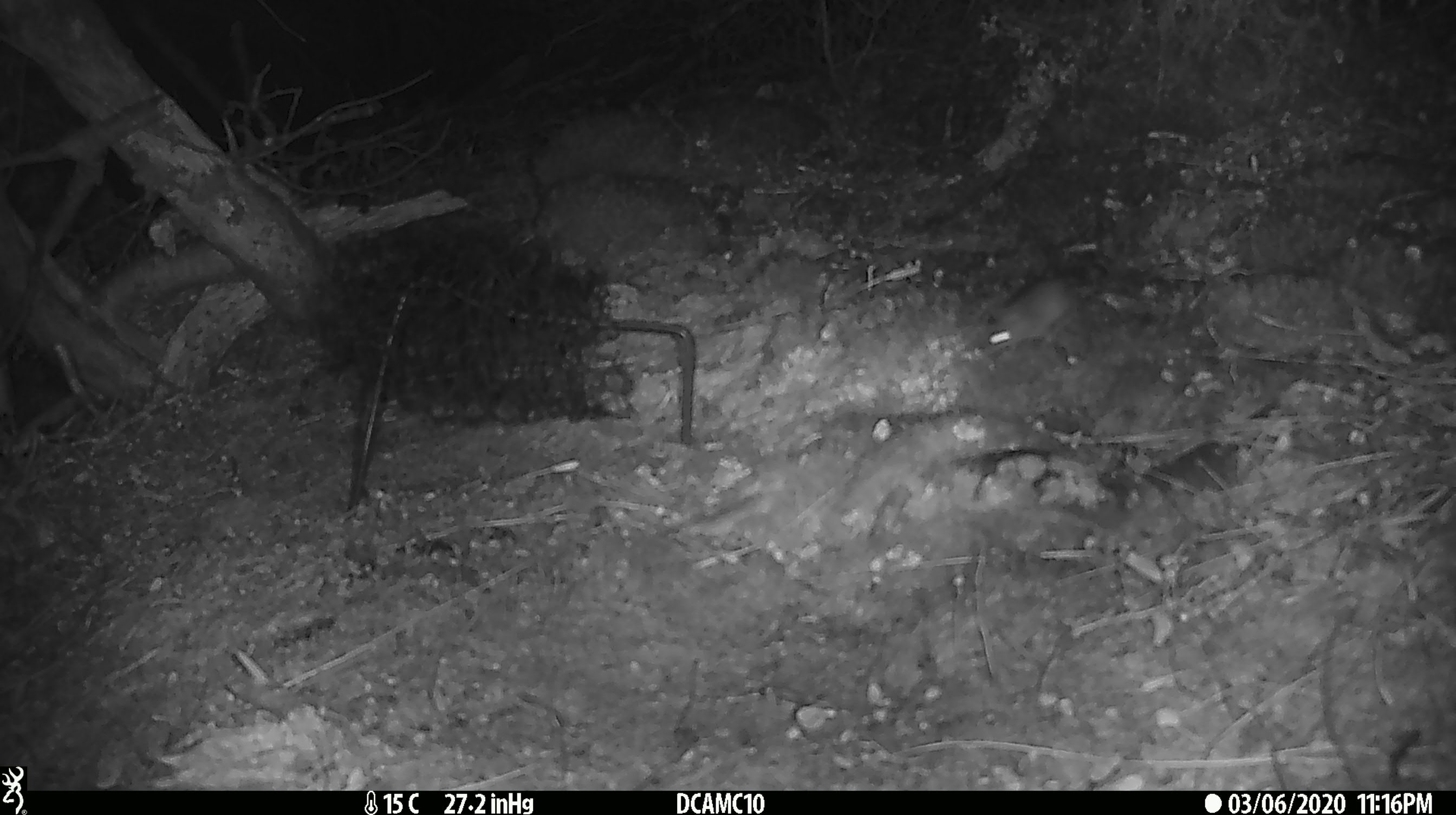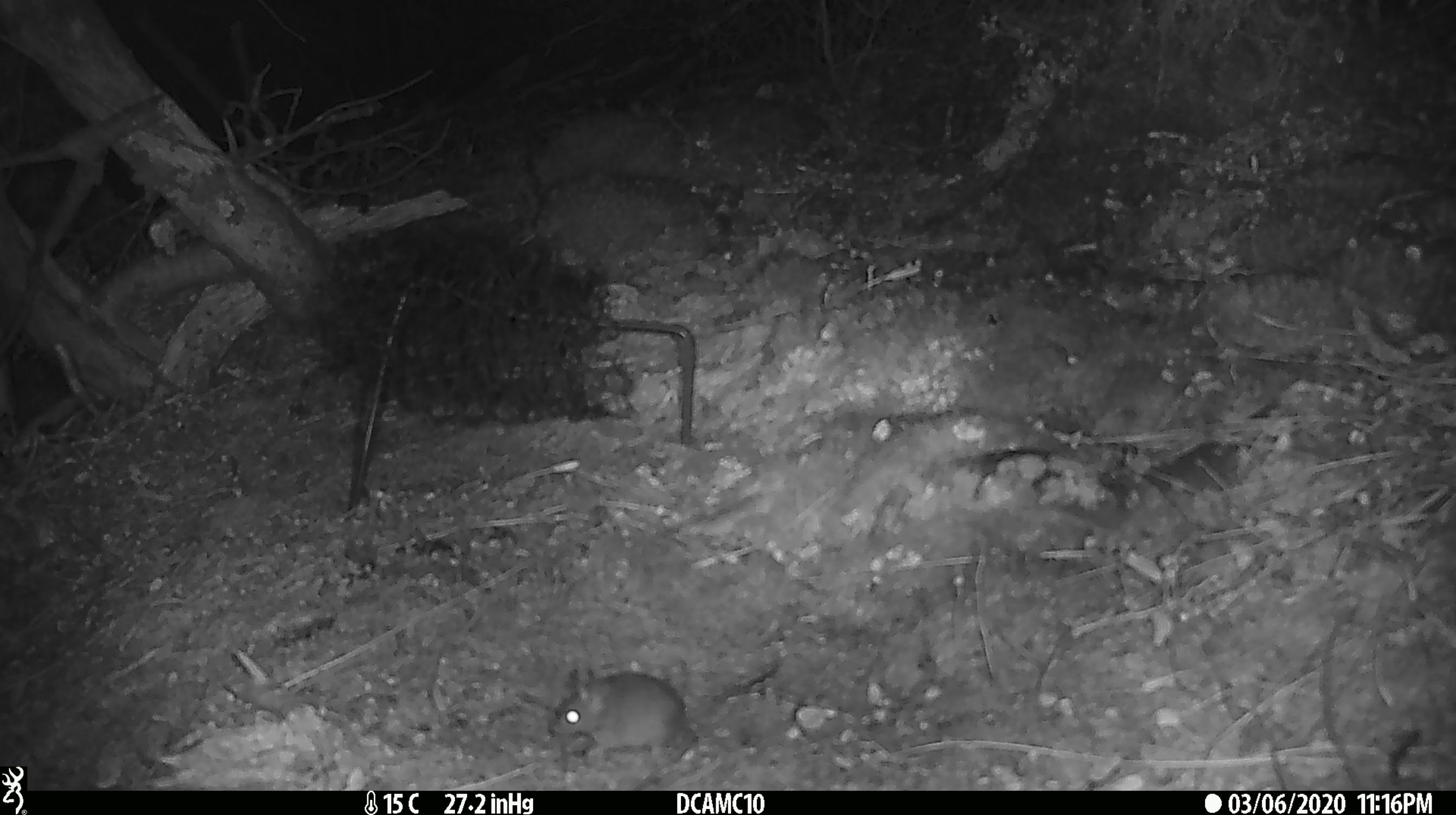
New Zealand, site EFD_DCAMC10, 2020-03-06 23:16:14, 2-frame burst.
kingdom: Animalia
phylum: Chordata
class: Mammalia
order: Rodentia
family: Muridae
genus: Mus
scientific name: Mus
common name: mouse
Mouse (Mus).